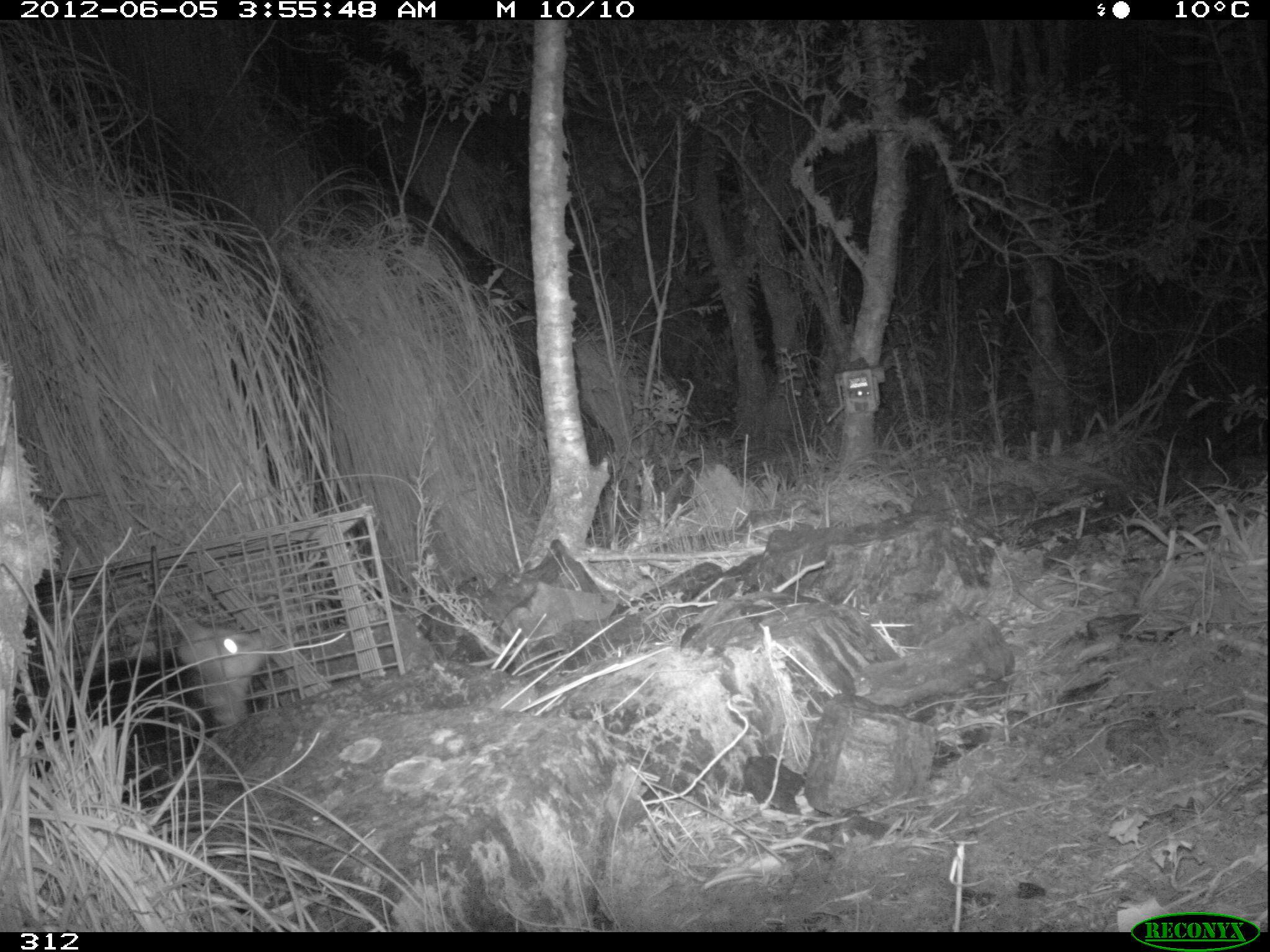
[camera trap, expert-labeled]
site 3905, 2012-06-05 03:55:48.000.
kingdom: Animalia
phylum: Chordata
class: Mammalia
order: Didelphimorphia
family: Didelphidae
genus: Didelphis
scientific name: Didelphis pernigra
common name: andean white-eared opossum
Didelphis pernigra (andean white-eared opossum).